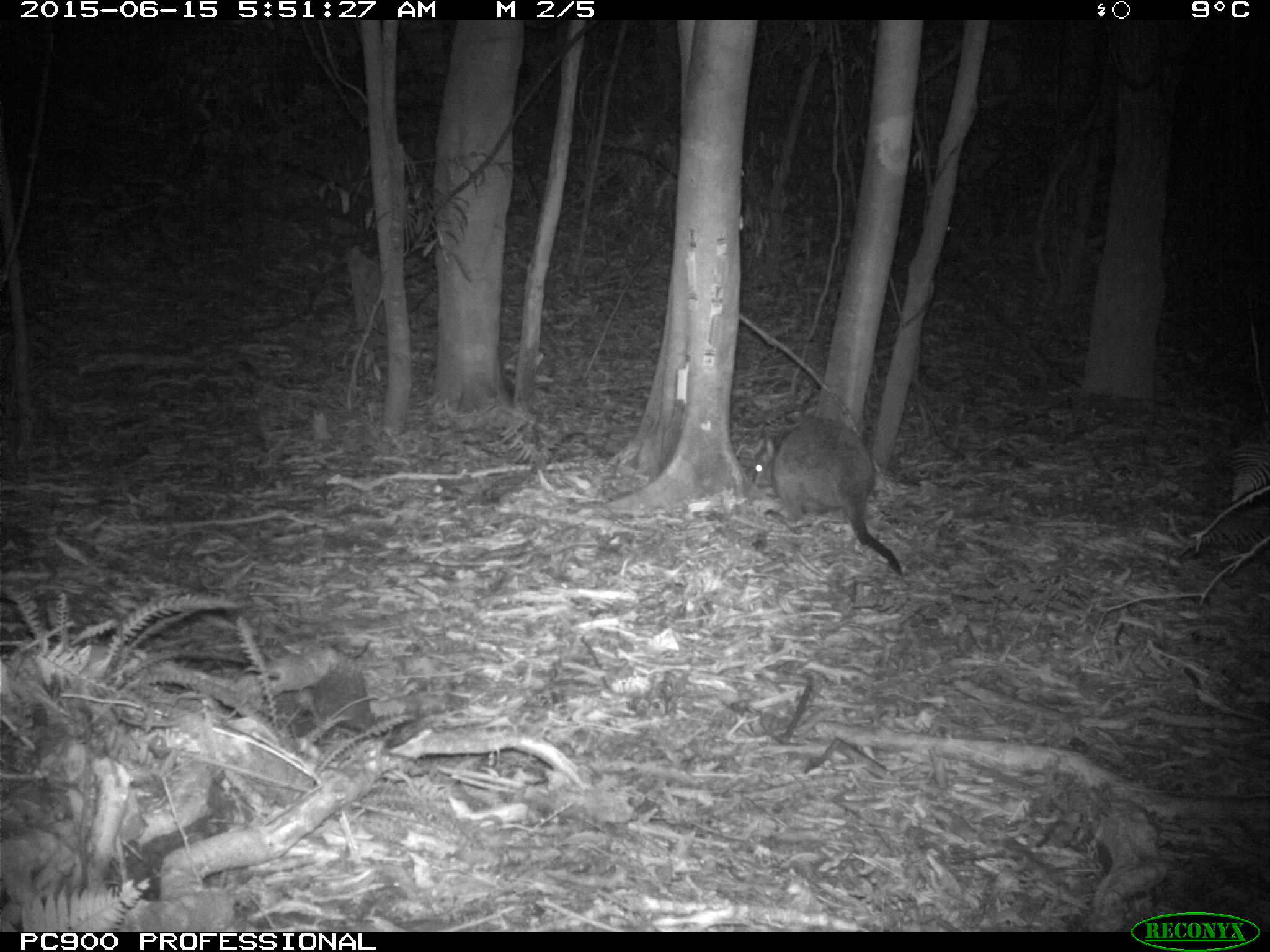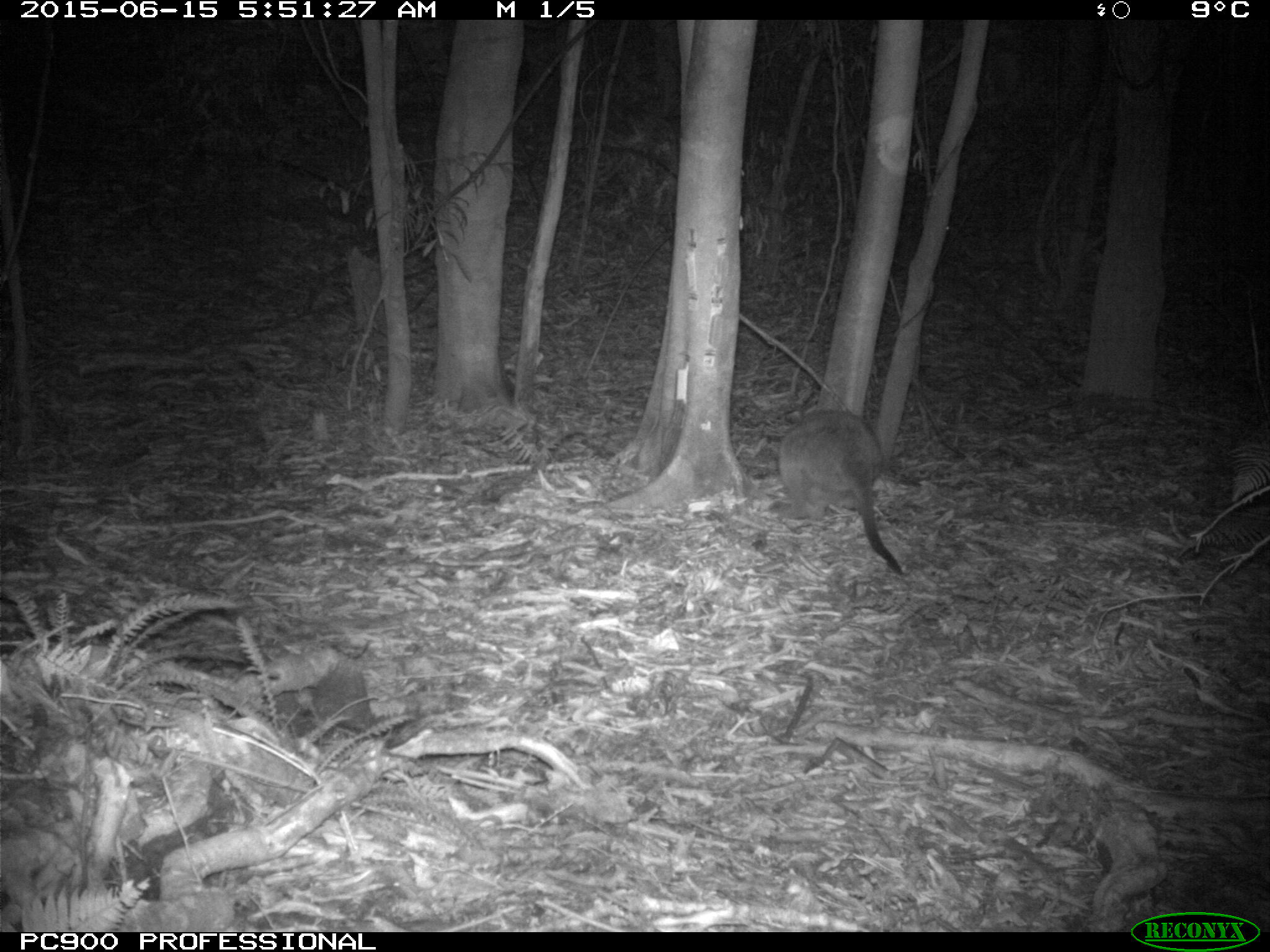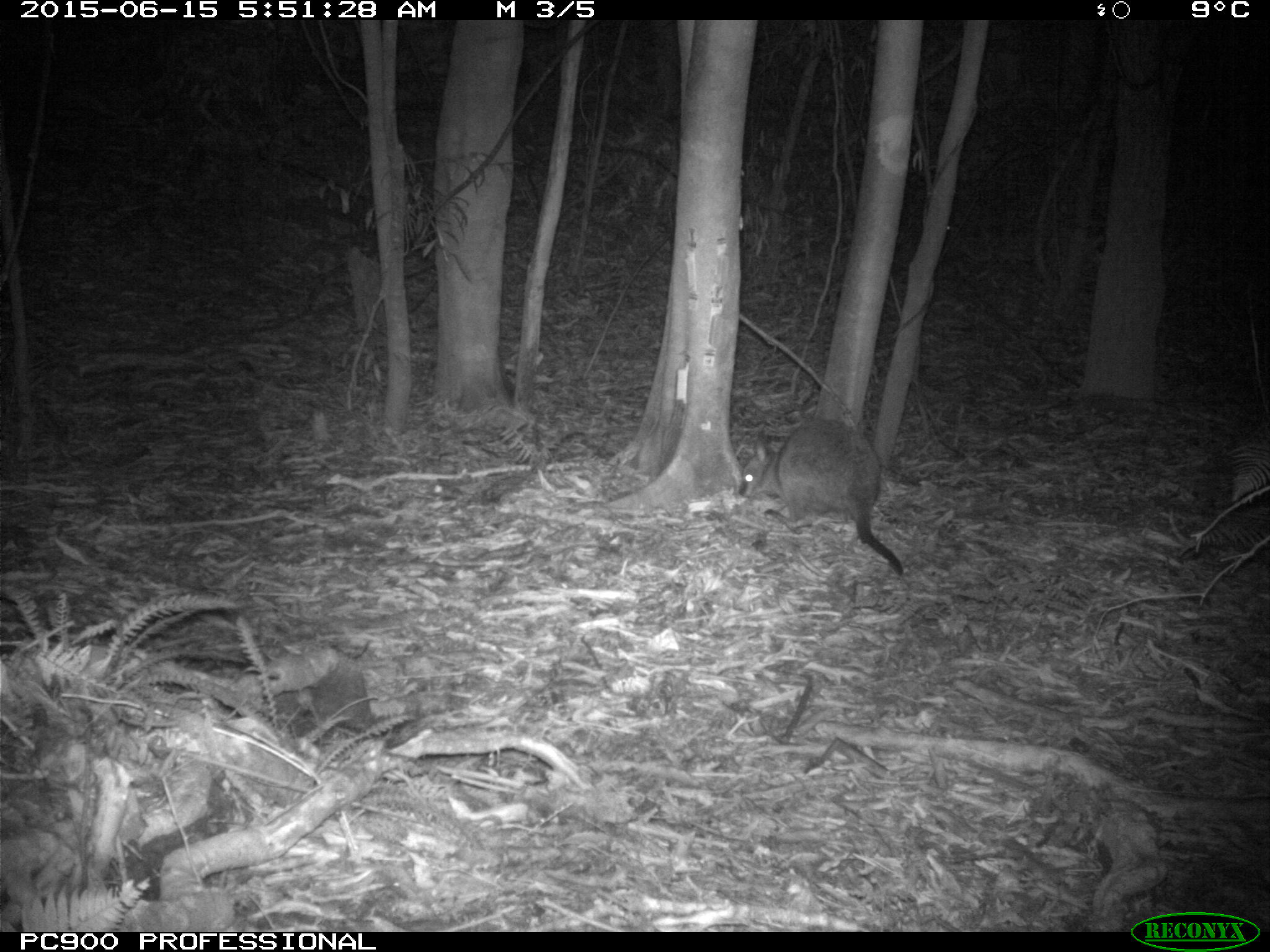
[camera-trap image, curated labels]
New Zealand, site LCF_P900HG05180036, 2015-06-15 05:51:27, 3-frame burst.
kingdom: Animalia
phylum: Chordata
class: Mammalia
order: Diprotodontia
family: Macropodidae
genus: Notamacropus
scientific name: Notamacropus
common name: wallaby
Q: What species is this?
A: Wallaby (Notamacropus).